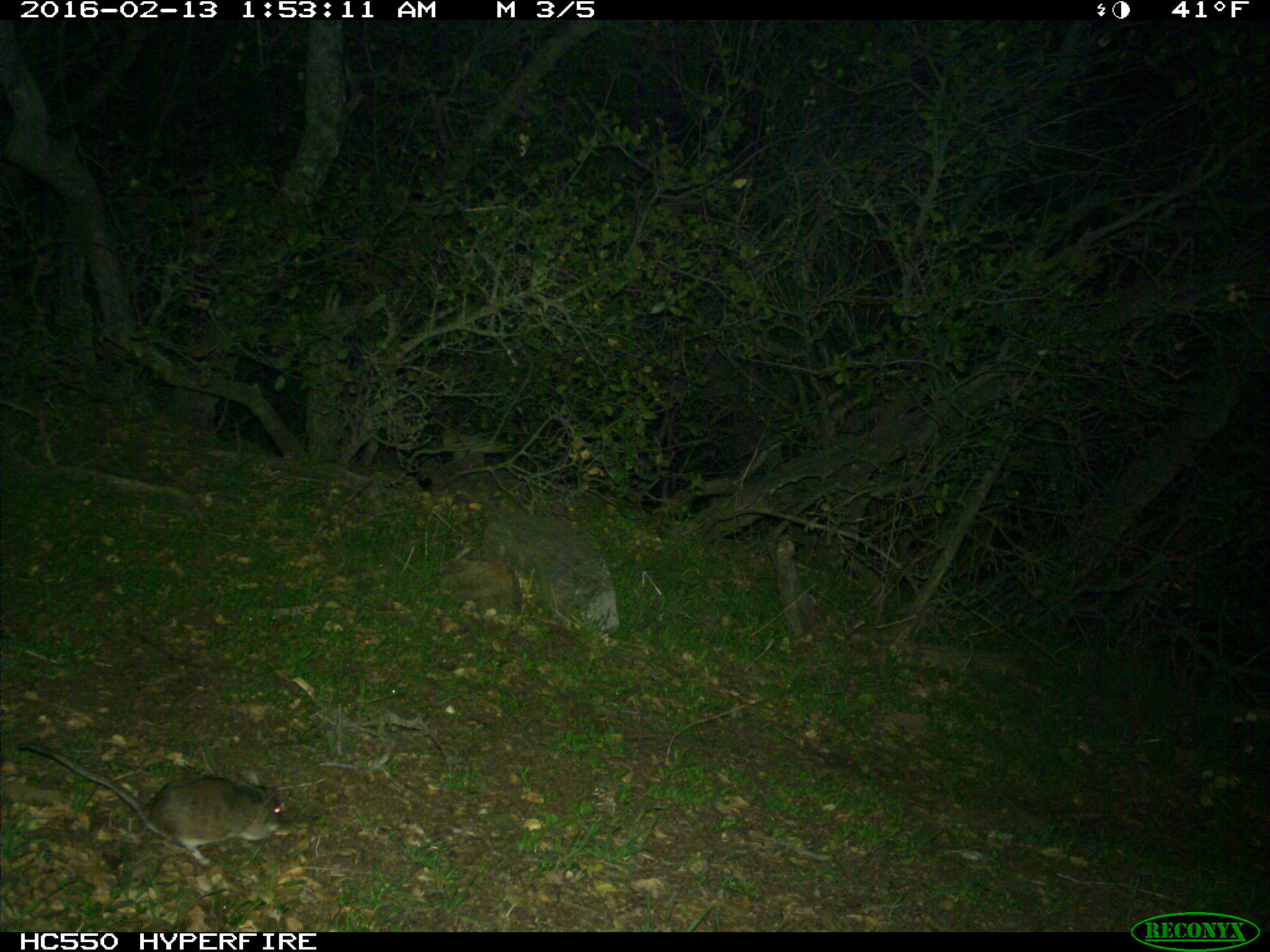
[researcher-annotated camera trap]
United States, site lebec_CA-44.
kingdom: Animalia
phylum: Chordata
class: Mammalia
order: Rodentia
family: Cricetidae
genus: Neotoma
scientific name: Neotoma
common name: pack rat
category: unidentified pack rat